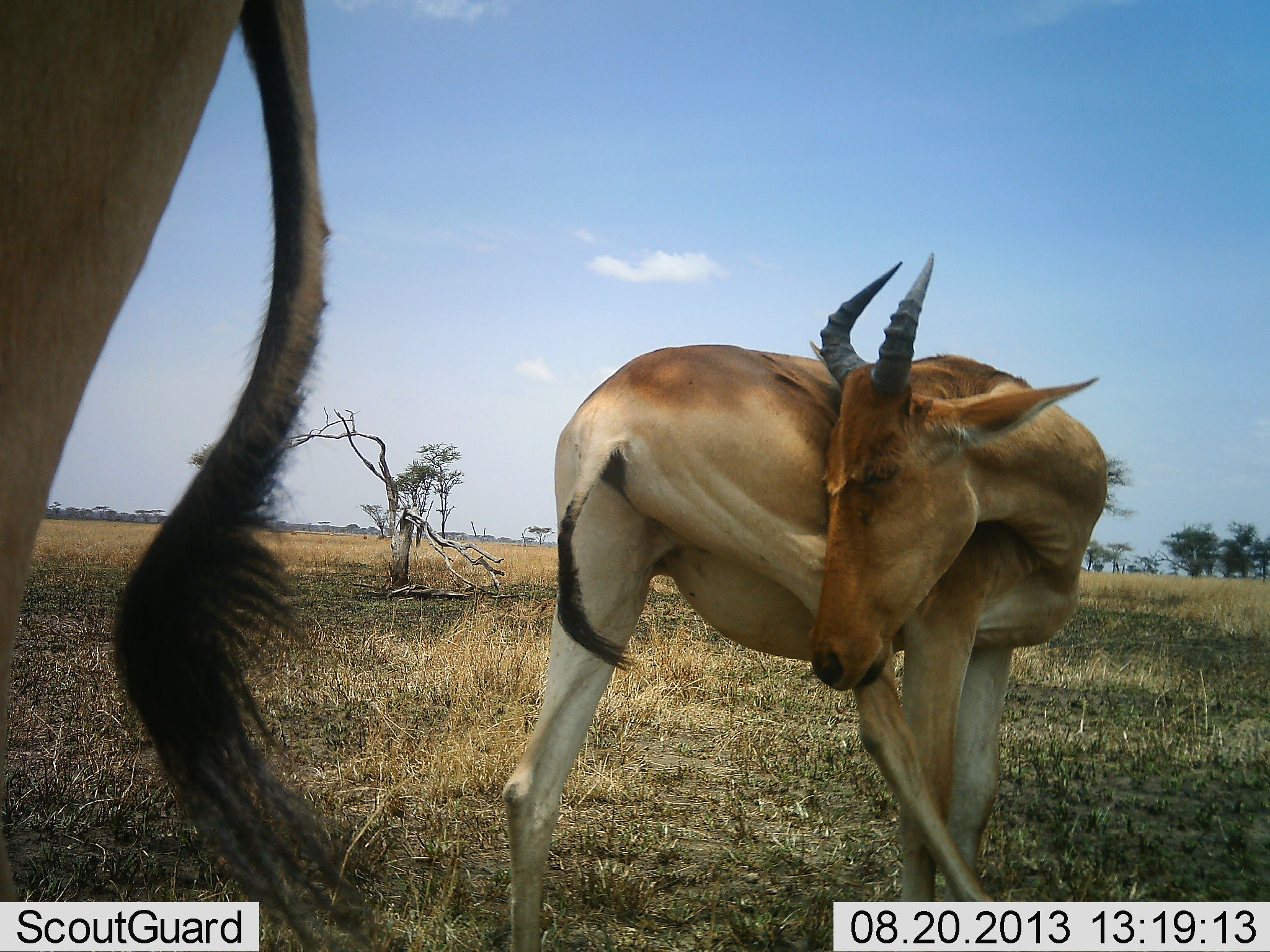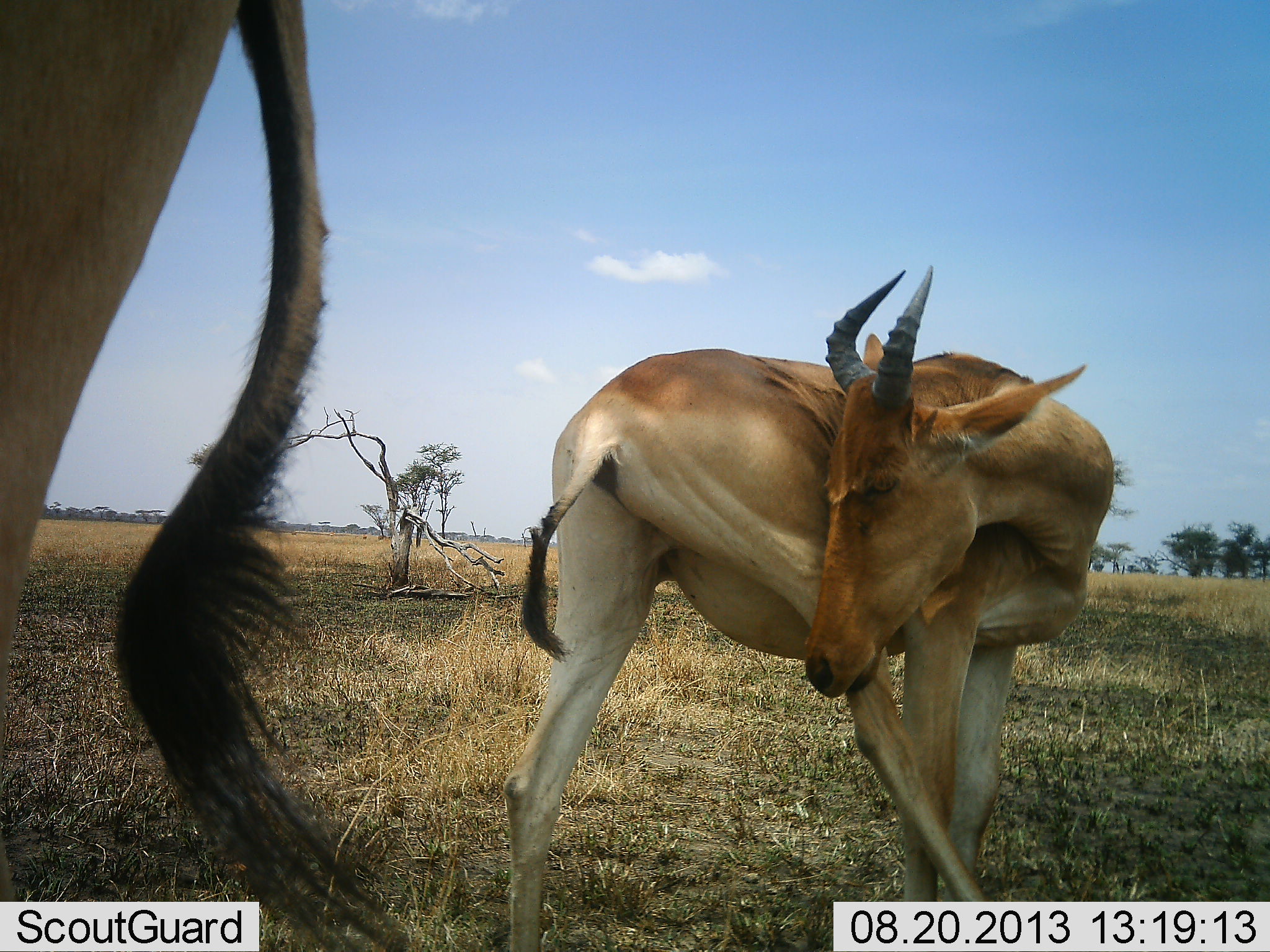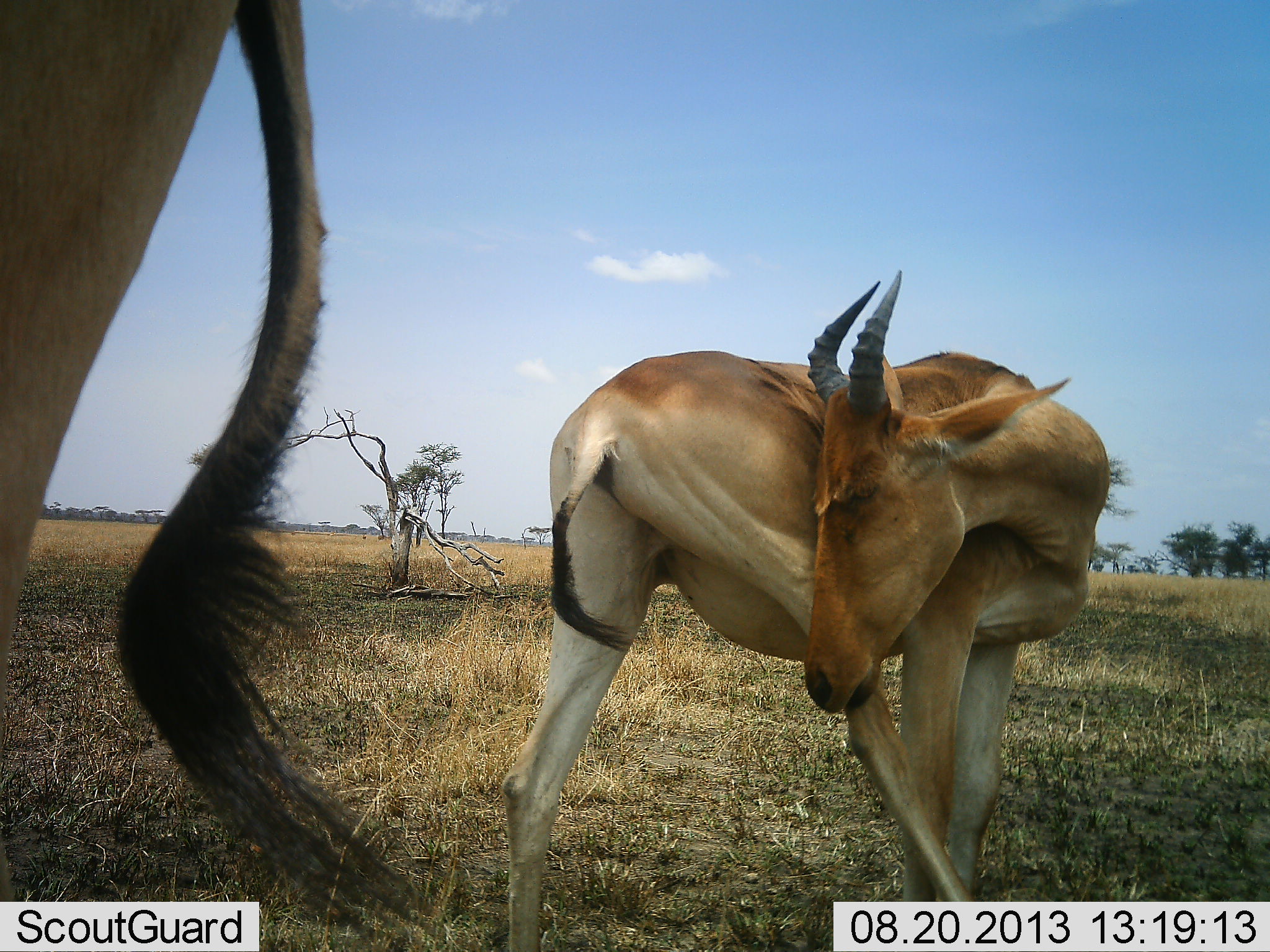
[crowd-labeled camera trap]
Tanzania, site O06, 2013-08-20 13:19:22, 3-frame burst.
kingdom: Animalia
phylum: Chordata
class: Mammalia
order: Artiodactyla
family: Bovidae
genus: Alcelaphus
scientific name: Alcelaphus buselaphus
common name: hartebeest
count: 2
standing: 92%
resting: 8%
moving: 0%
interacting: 8%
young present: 8%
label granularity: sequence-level